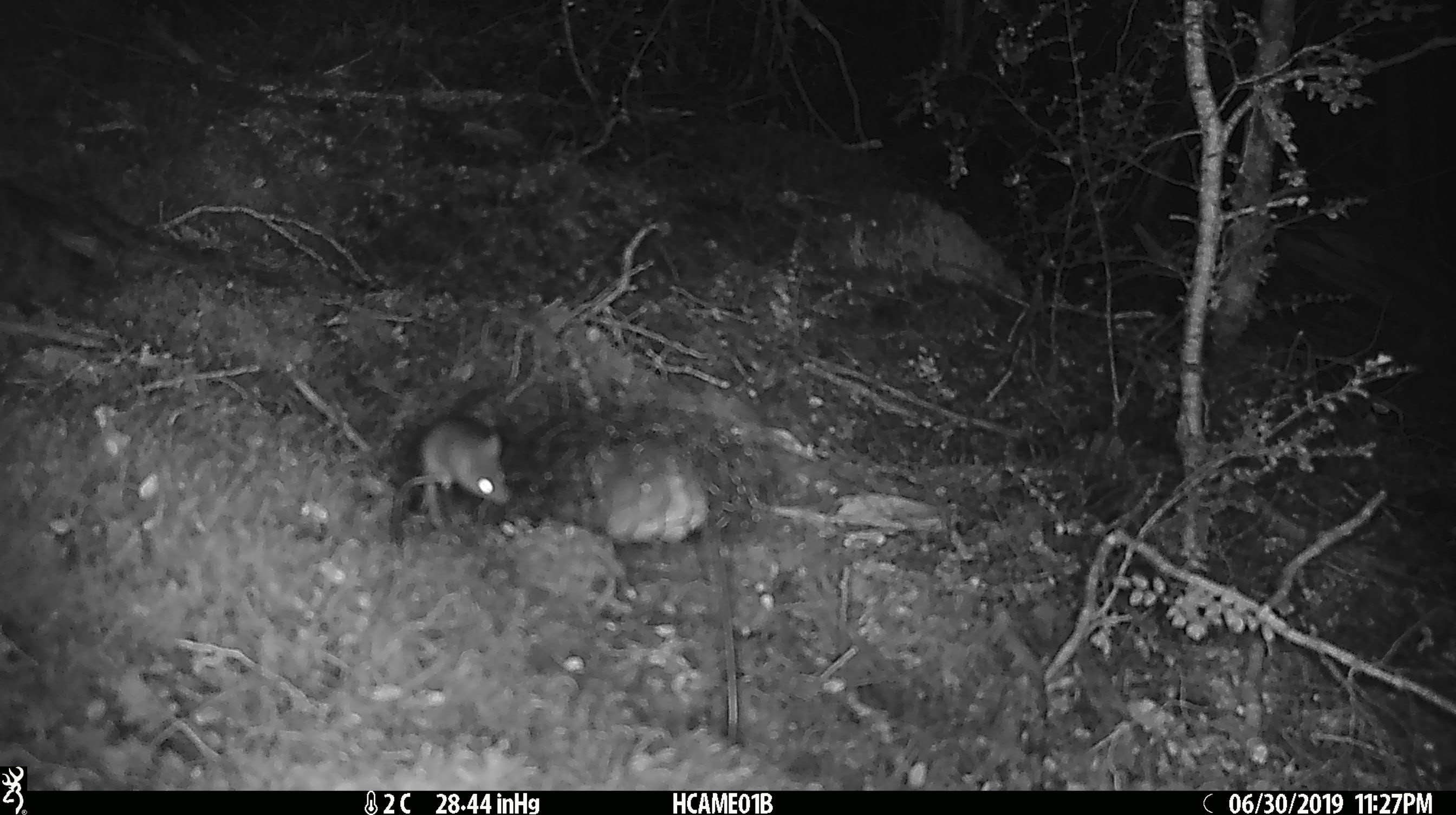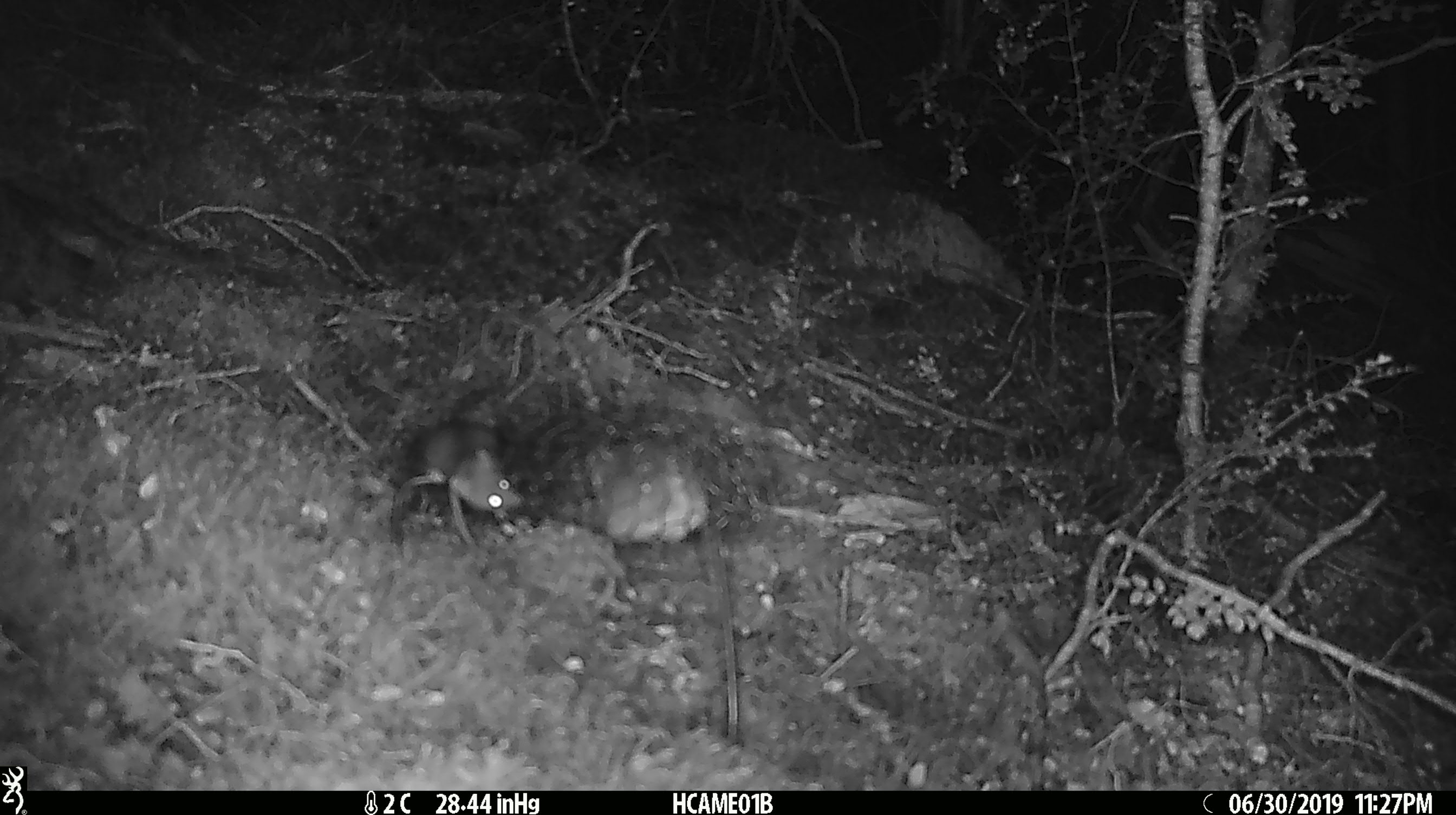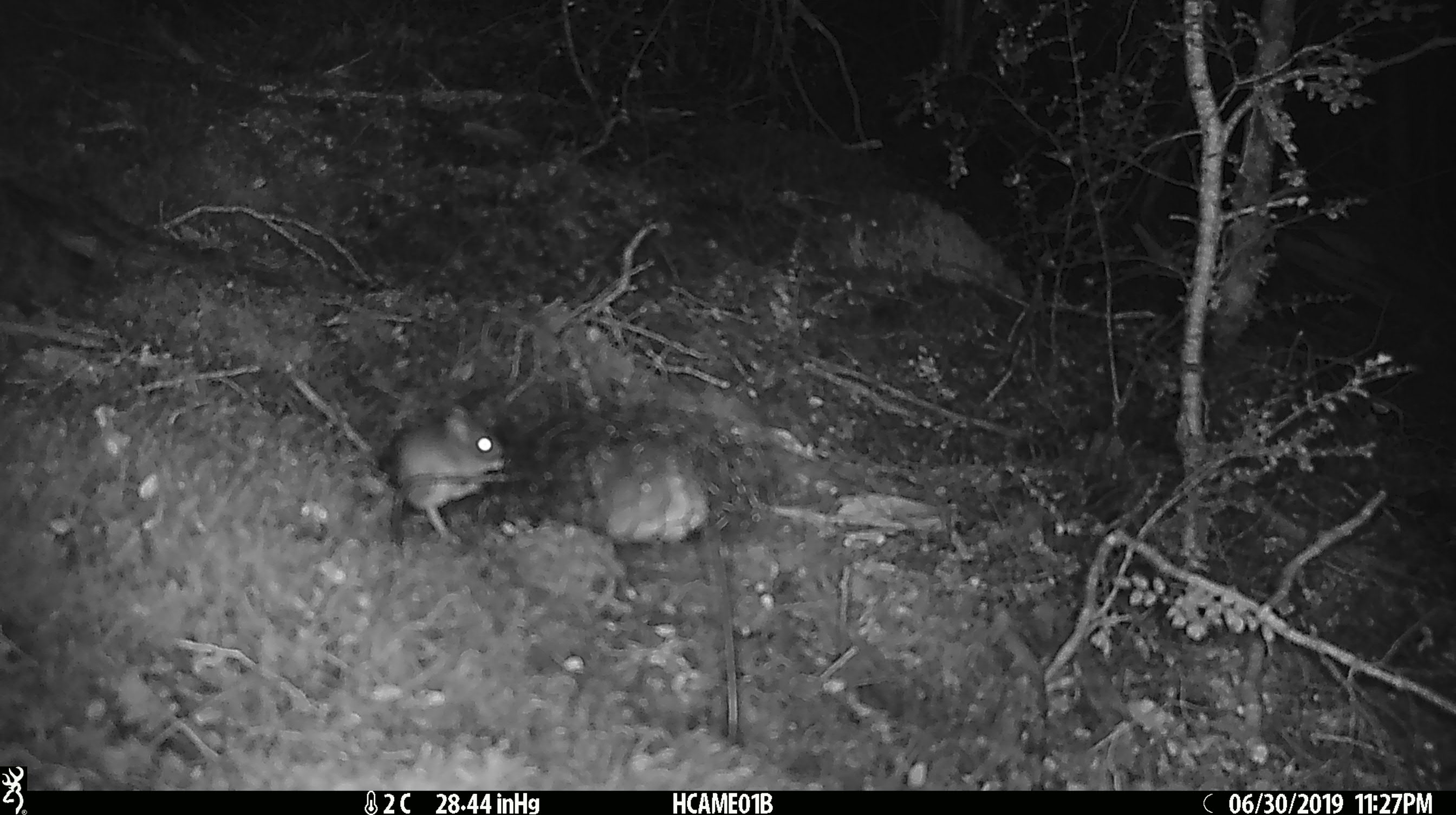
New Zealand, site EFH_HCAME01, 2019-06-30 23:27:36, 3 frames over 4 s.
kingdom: Animalia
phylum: Chordata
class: Mammalia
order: Rodentia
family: Muridae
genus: Mus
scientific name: Mus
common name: mouse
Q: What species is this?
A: Mouse (Mus).